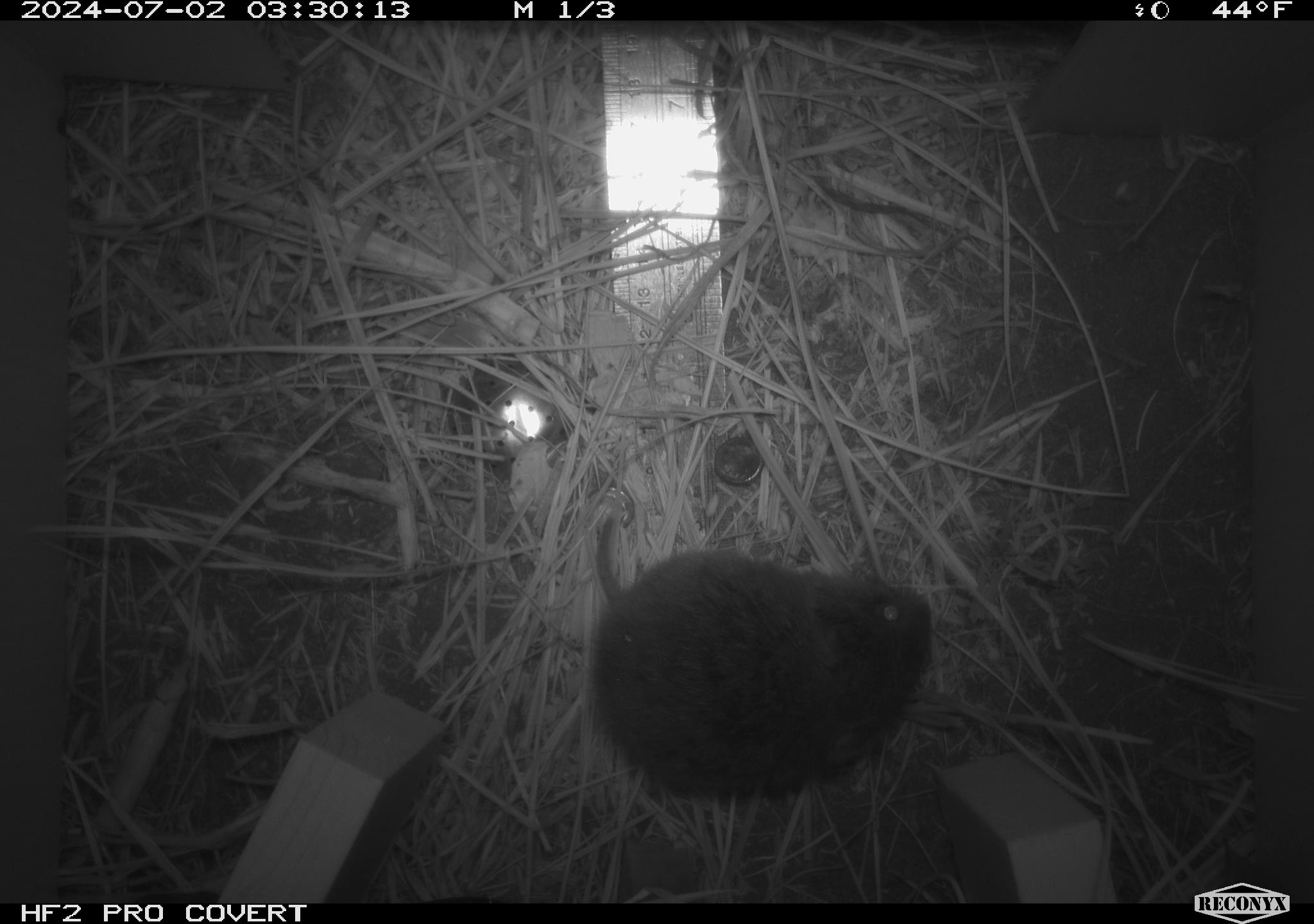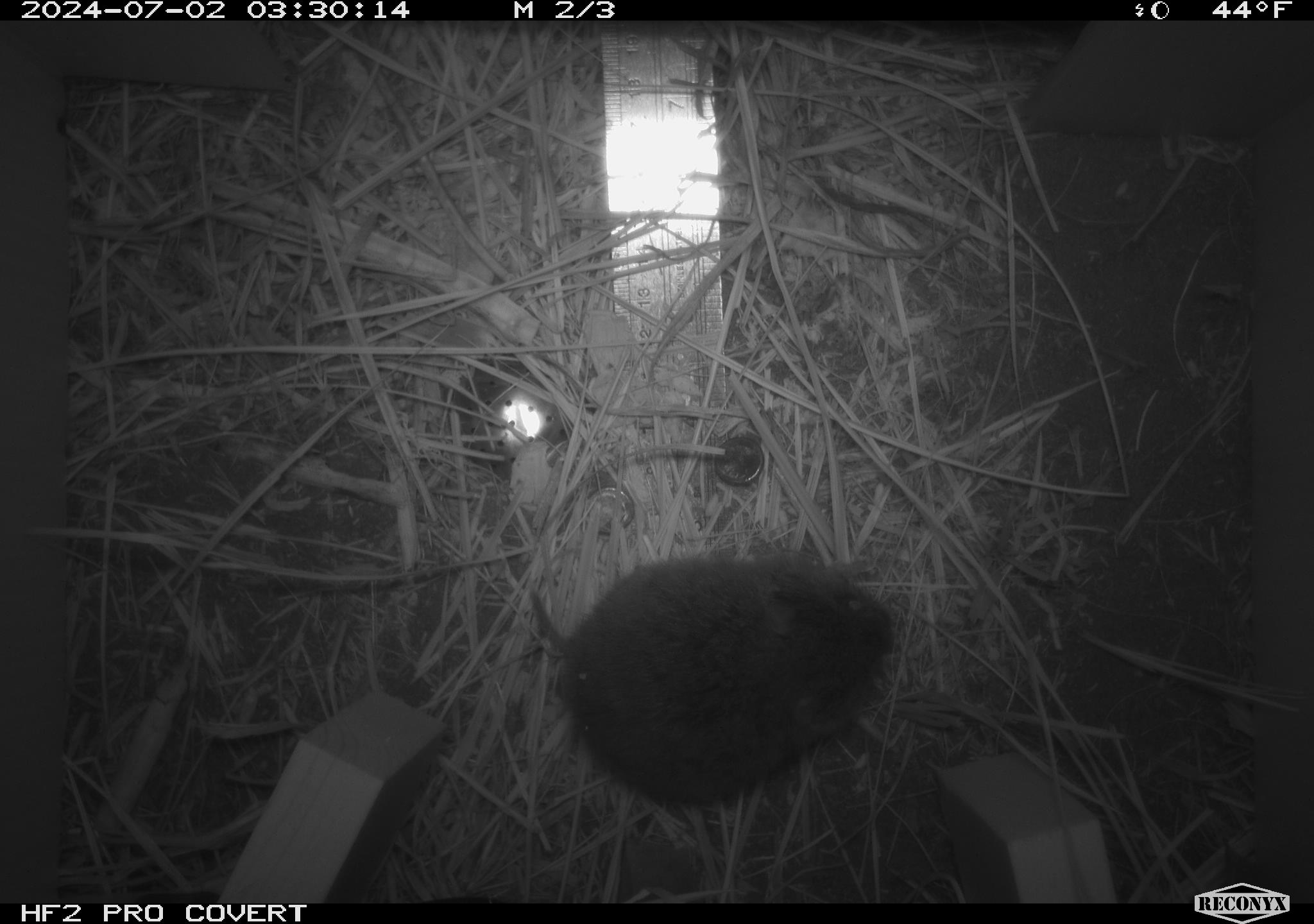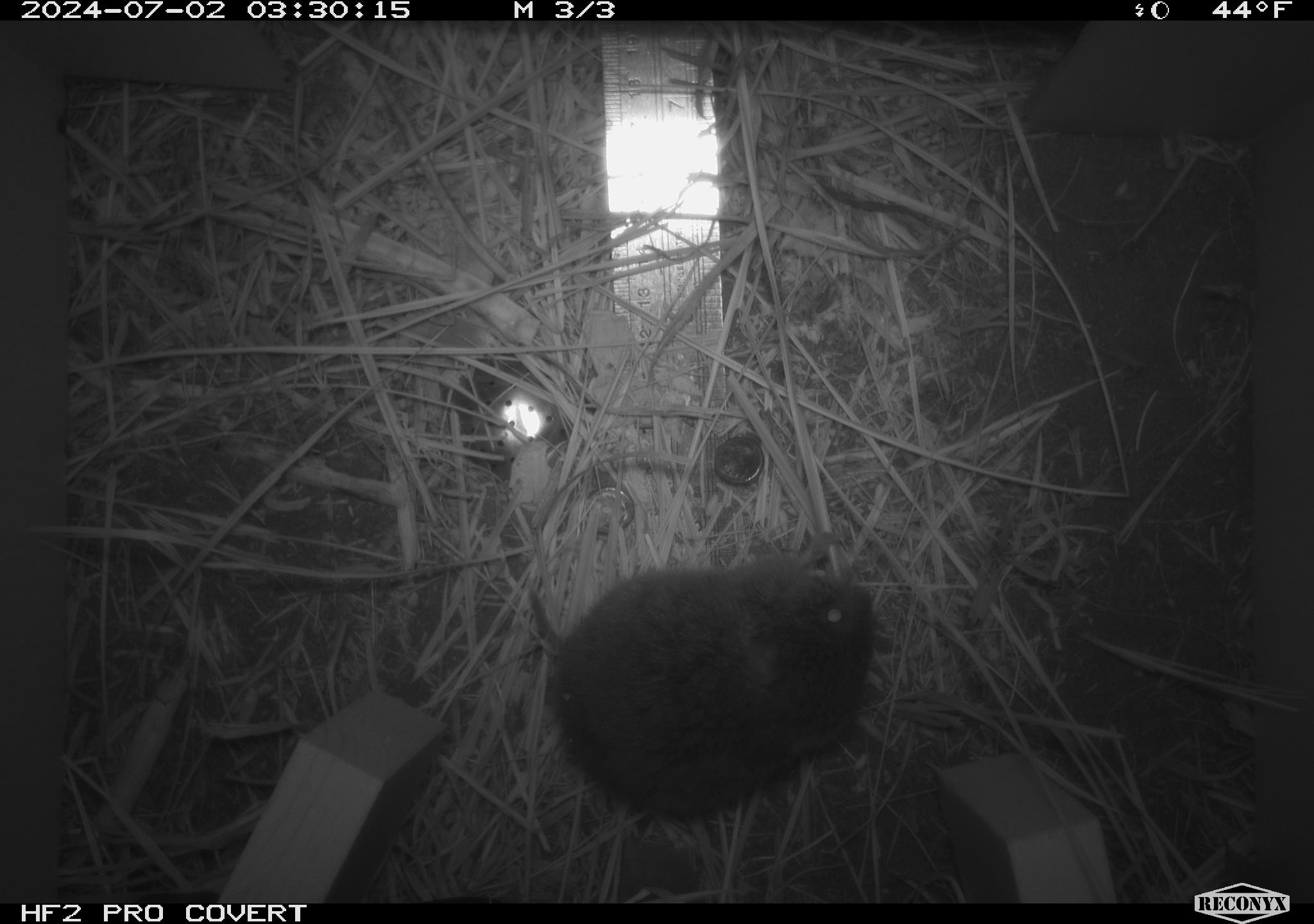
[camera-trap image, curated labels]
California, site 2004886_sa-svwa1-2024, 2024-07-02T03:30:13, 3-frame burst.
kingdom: Animalia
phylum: Chordata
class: Mammalia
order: Rodentia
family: Cricetidae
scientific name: Arvicolinae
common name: voles, lemmings, and muskrats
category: arvicolinae subfamily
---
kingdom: Animalia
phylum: Arthropoda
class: Malacostraca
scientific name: Malacostraca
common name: amphipods, crabs, isopods, krill, lobsters and shrimps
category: malacostracan